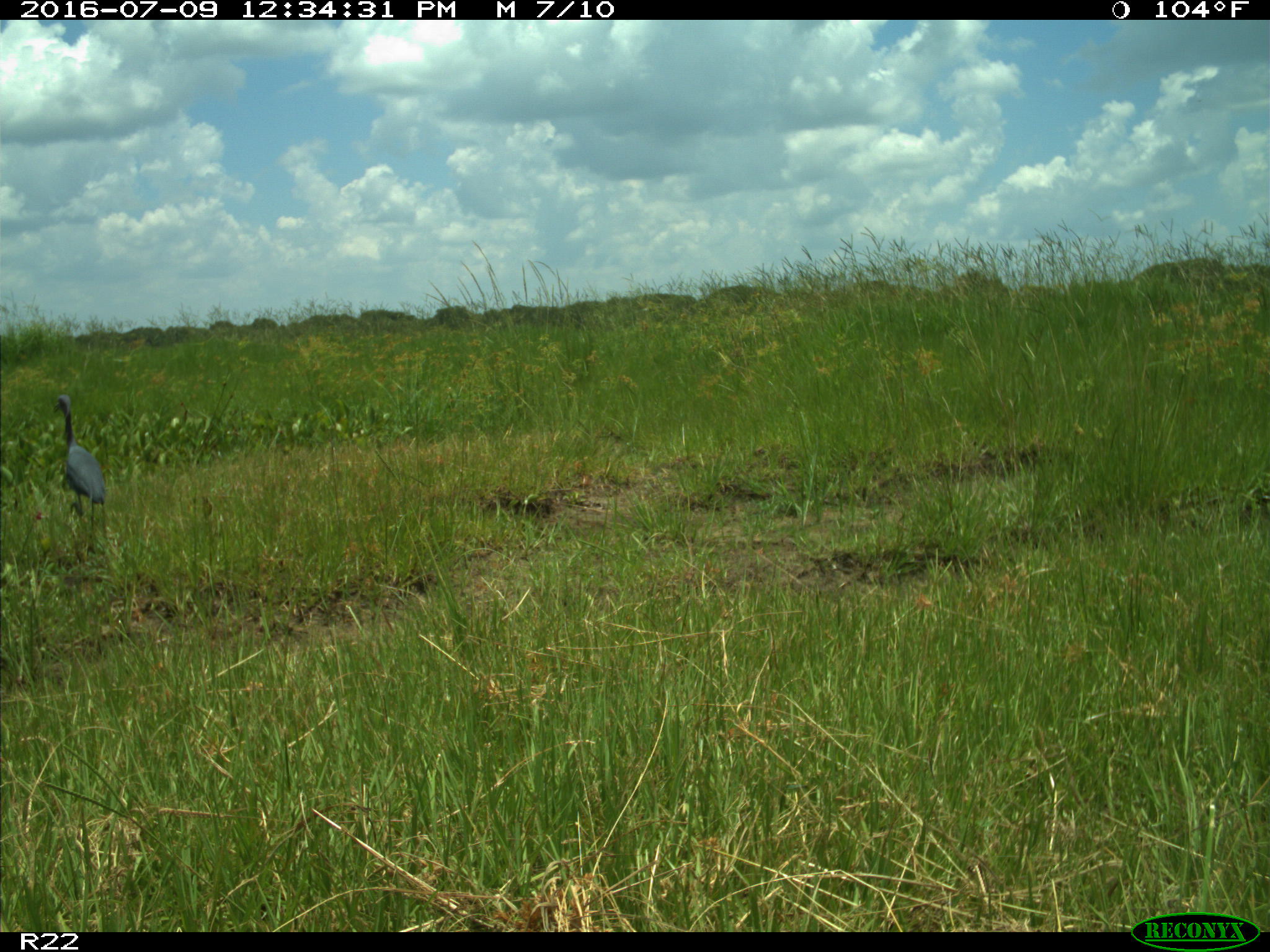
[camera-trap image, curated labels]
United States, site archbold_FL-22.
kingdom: Animalia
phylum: Chordata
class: Aves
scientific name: Aves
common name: birds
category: unidentified bird